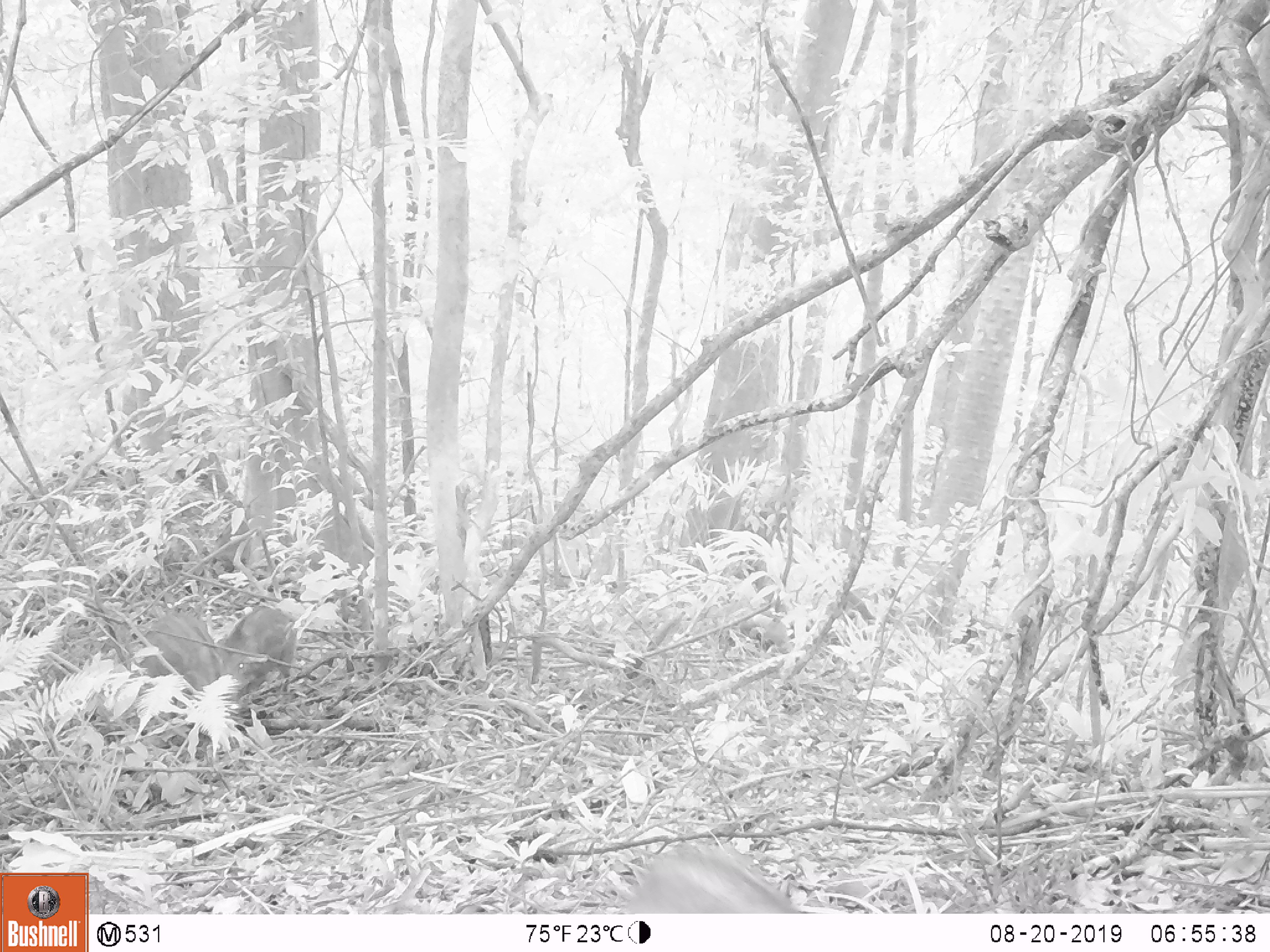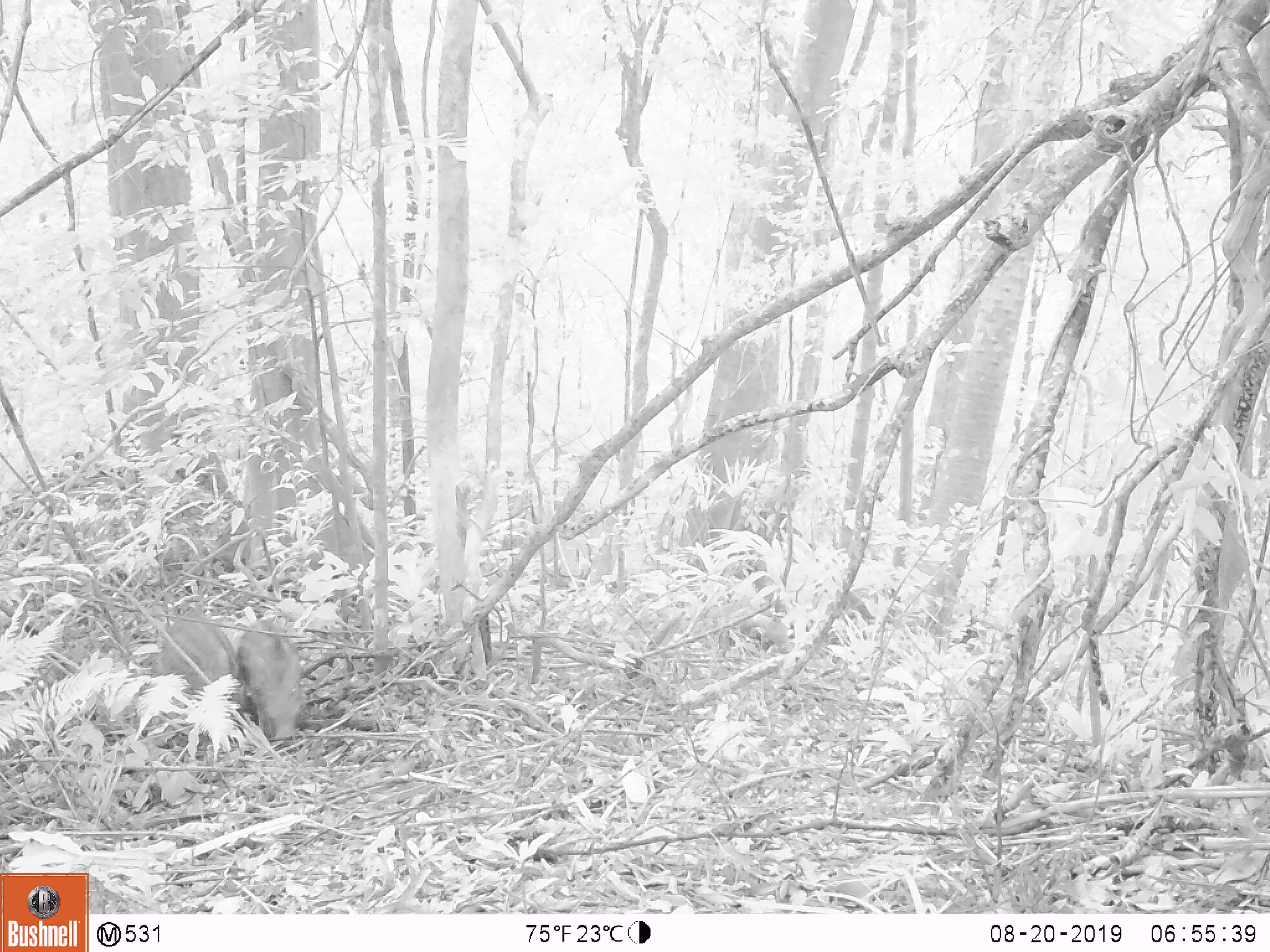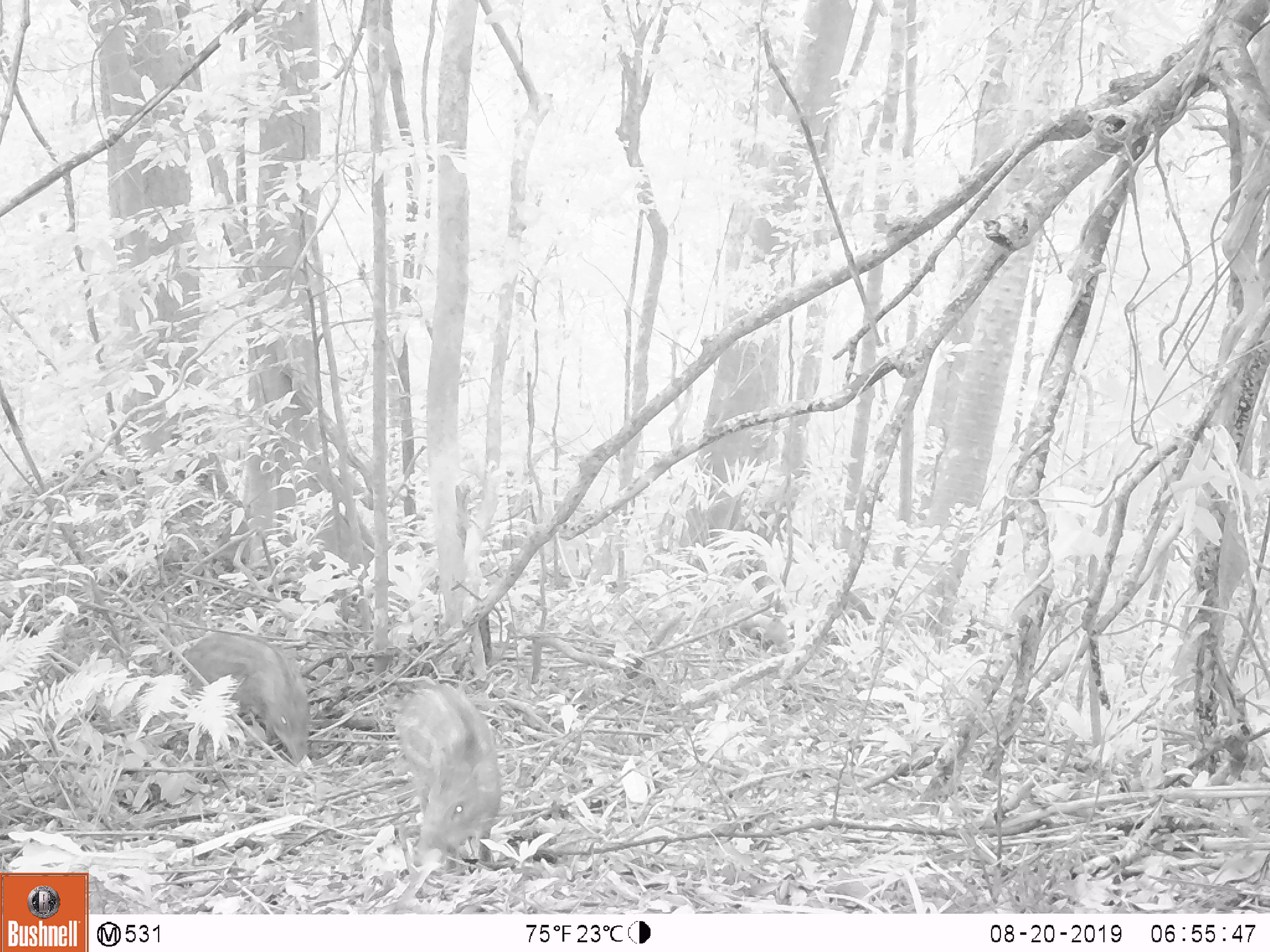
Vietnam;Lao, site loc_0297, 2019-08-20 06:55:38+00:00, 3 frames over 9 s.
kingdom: Animalia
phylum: Chordata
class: Mammalia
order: Artiodactyla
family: Suidae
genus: Sus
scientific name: Sus scrofa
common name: eurasian wild pig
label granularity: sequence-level